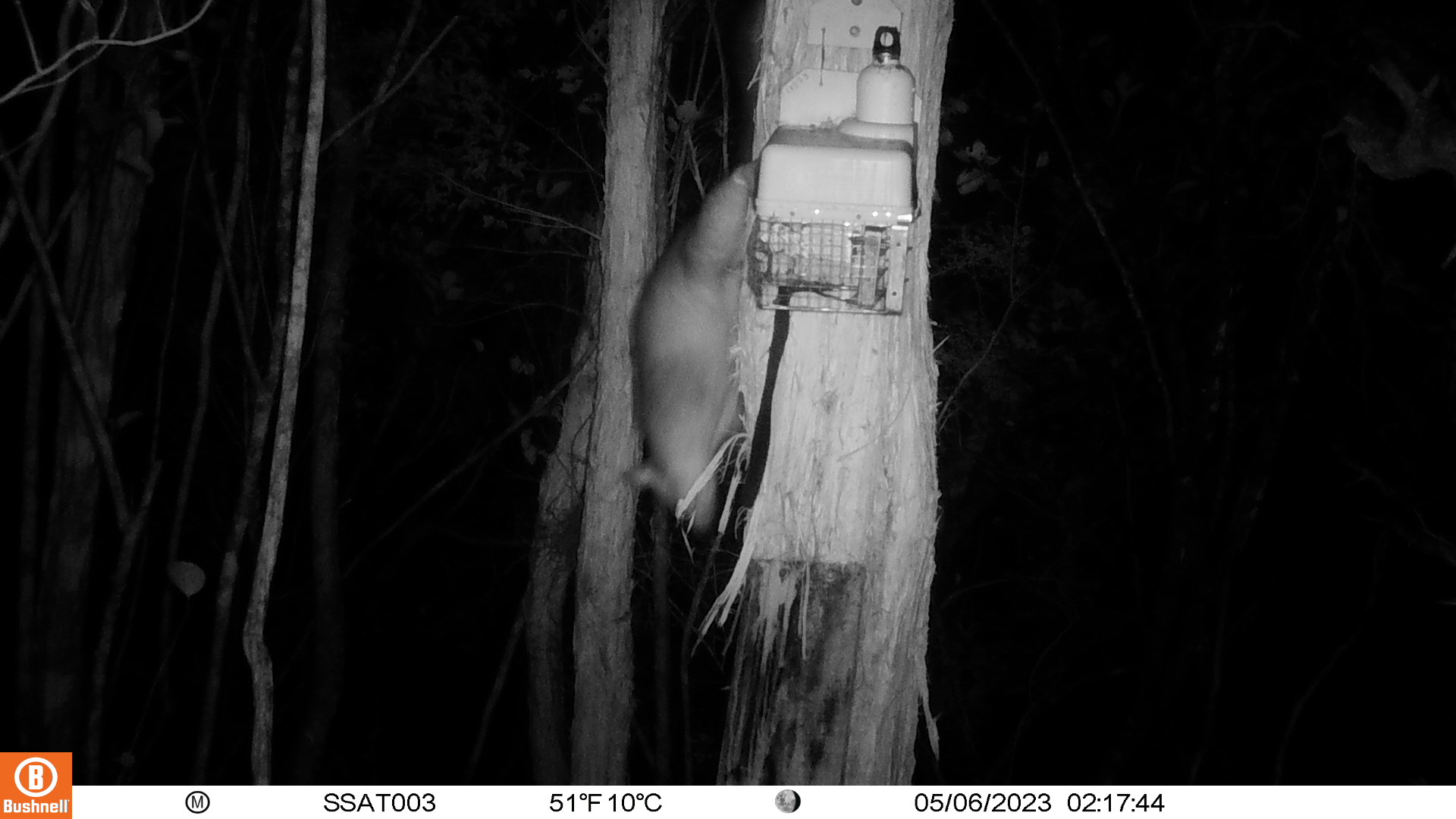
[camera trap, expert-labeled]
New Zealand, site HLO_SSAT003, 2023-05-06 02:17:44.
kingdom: Animalia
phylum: Chordata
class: Mammalia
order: Diprotodontia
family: Phalangeridae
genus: Trichosurus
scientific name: Trichosurus vulpecula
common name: common brushtail possum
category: possum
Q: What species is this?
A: Possum (common brushtail possum) (Trichosurus vulpecula).